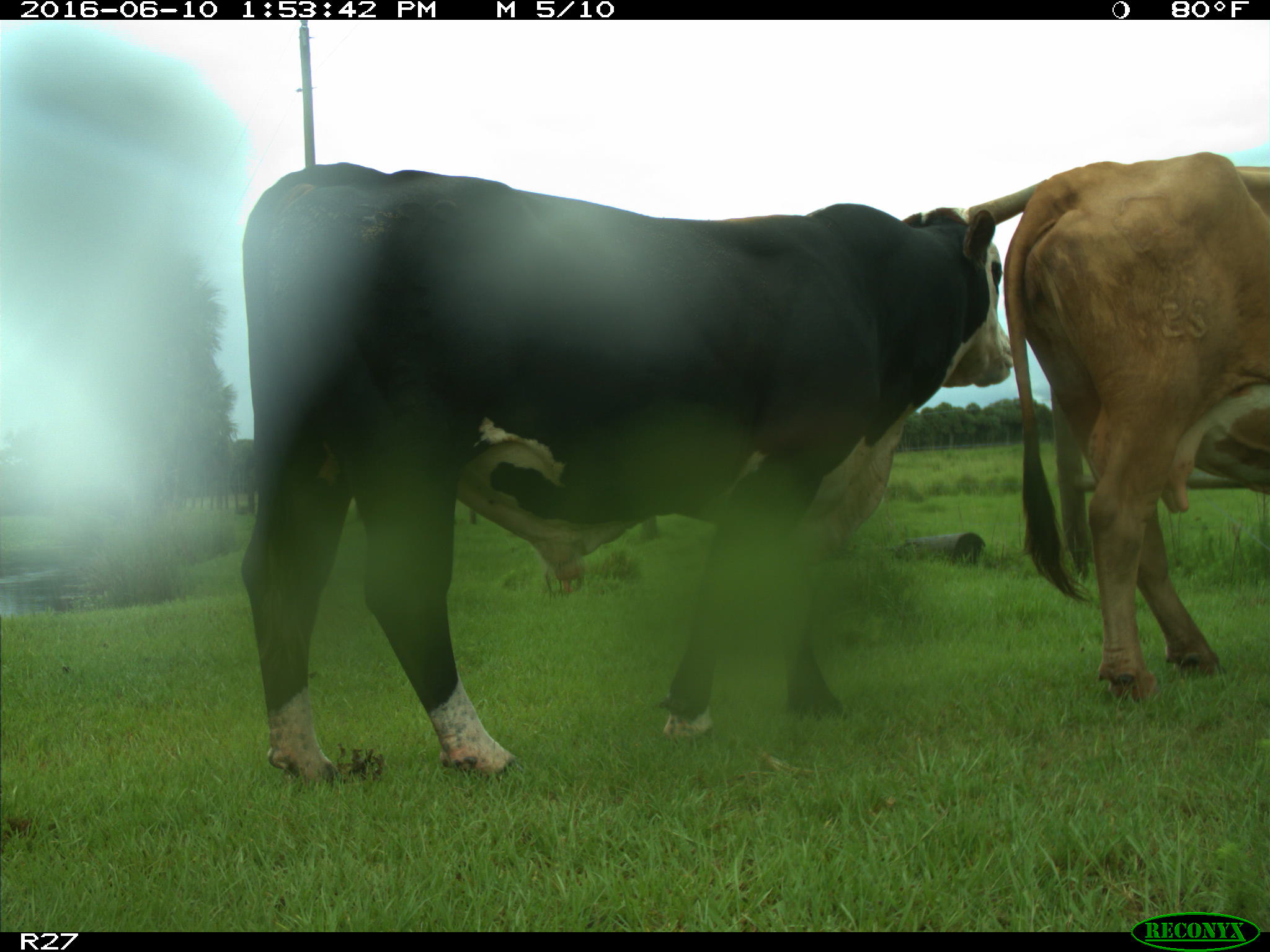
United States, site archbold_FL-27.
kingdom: Animalia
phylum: Chordata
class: Mammalia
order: Artiodactyla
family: Bovidae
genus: Bos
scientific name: Bos taurus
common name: domestic cow